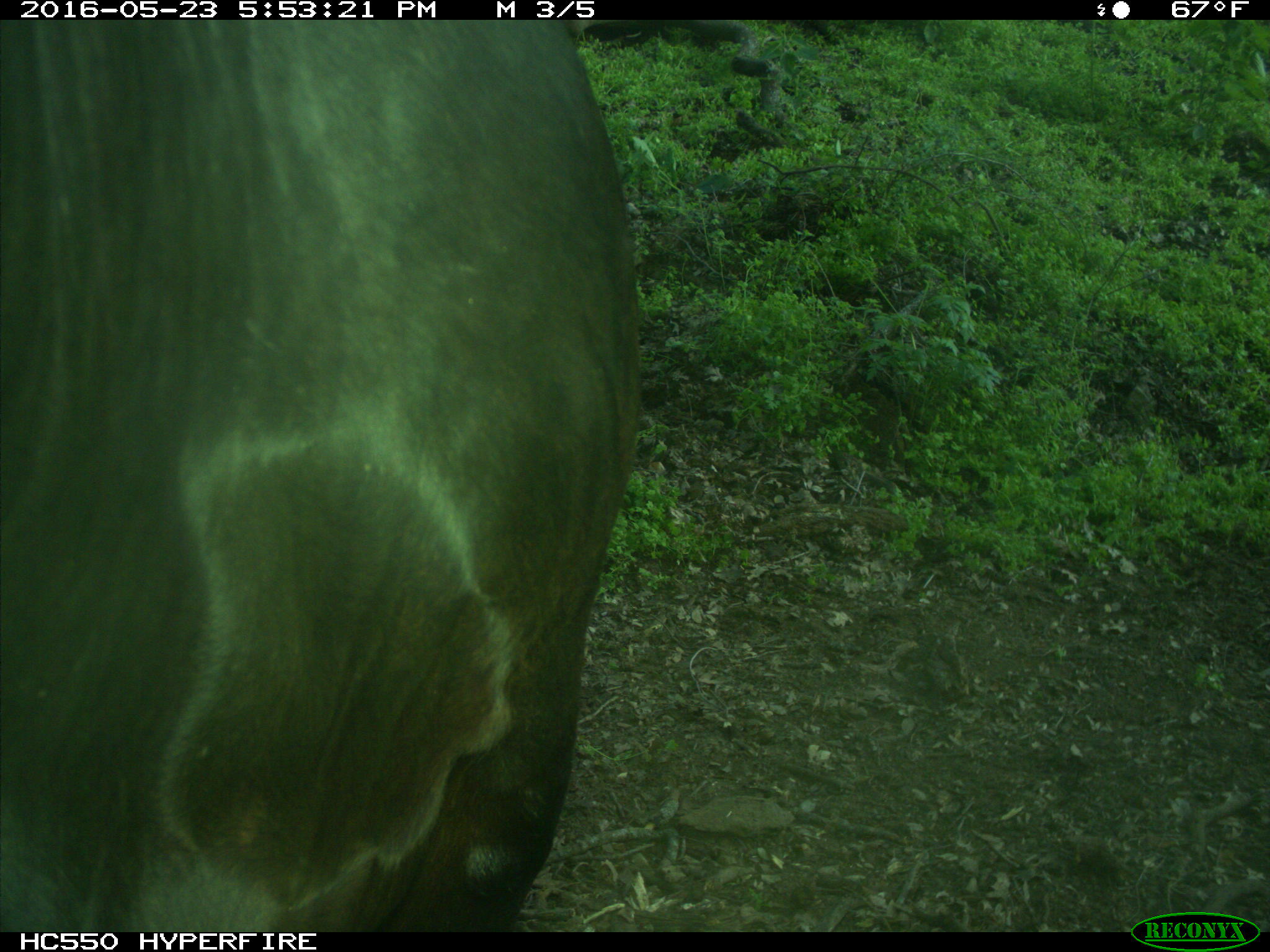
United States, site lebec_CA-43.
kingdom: Animalia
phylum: Chordata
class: Mammalia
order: Artiodactyla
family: Bovidae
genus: Bos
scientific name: Bos taurus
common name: domestic cow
Bos taurus (domestic cow).